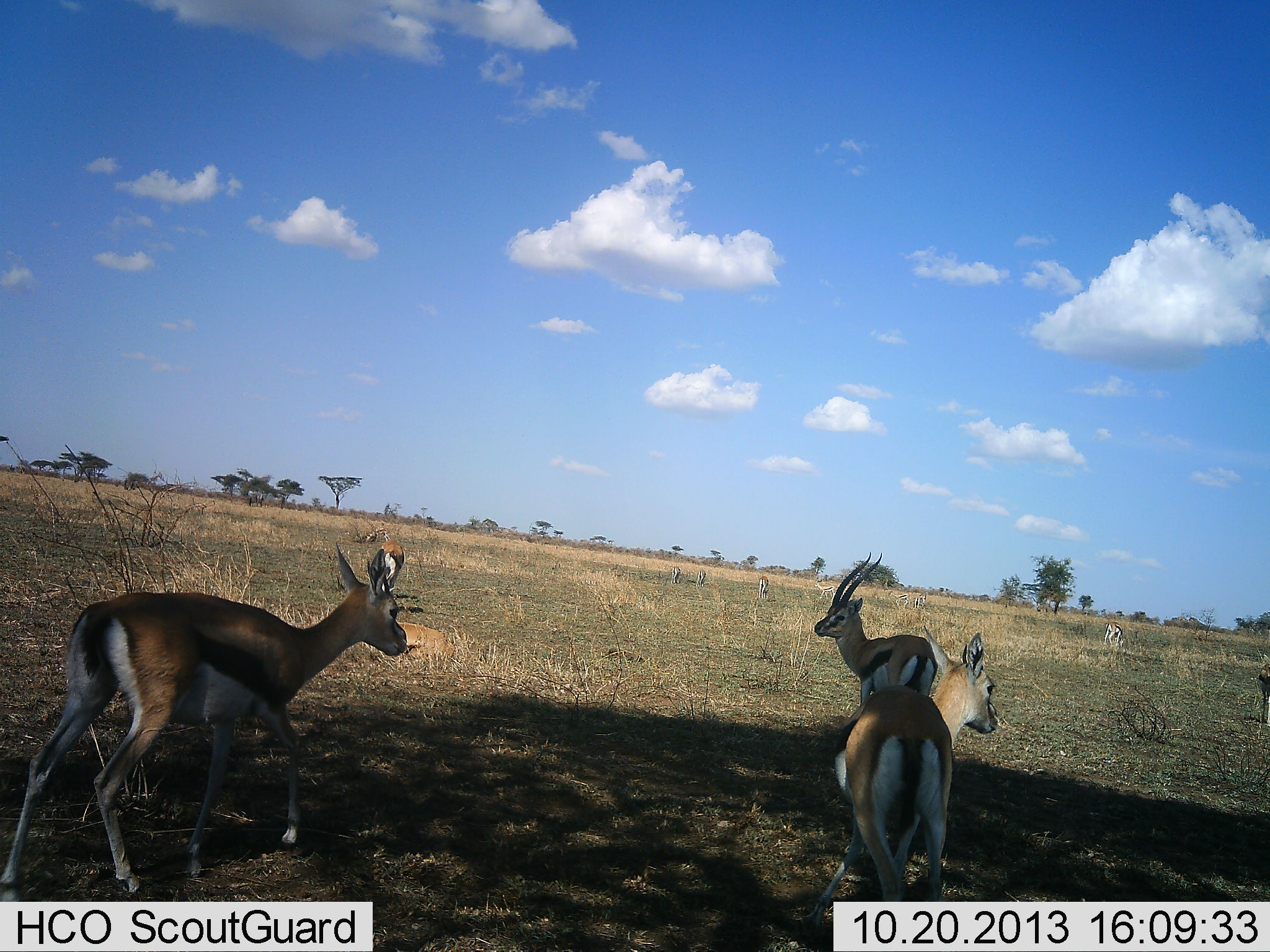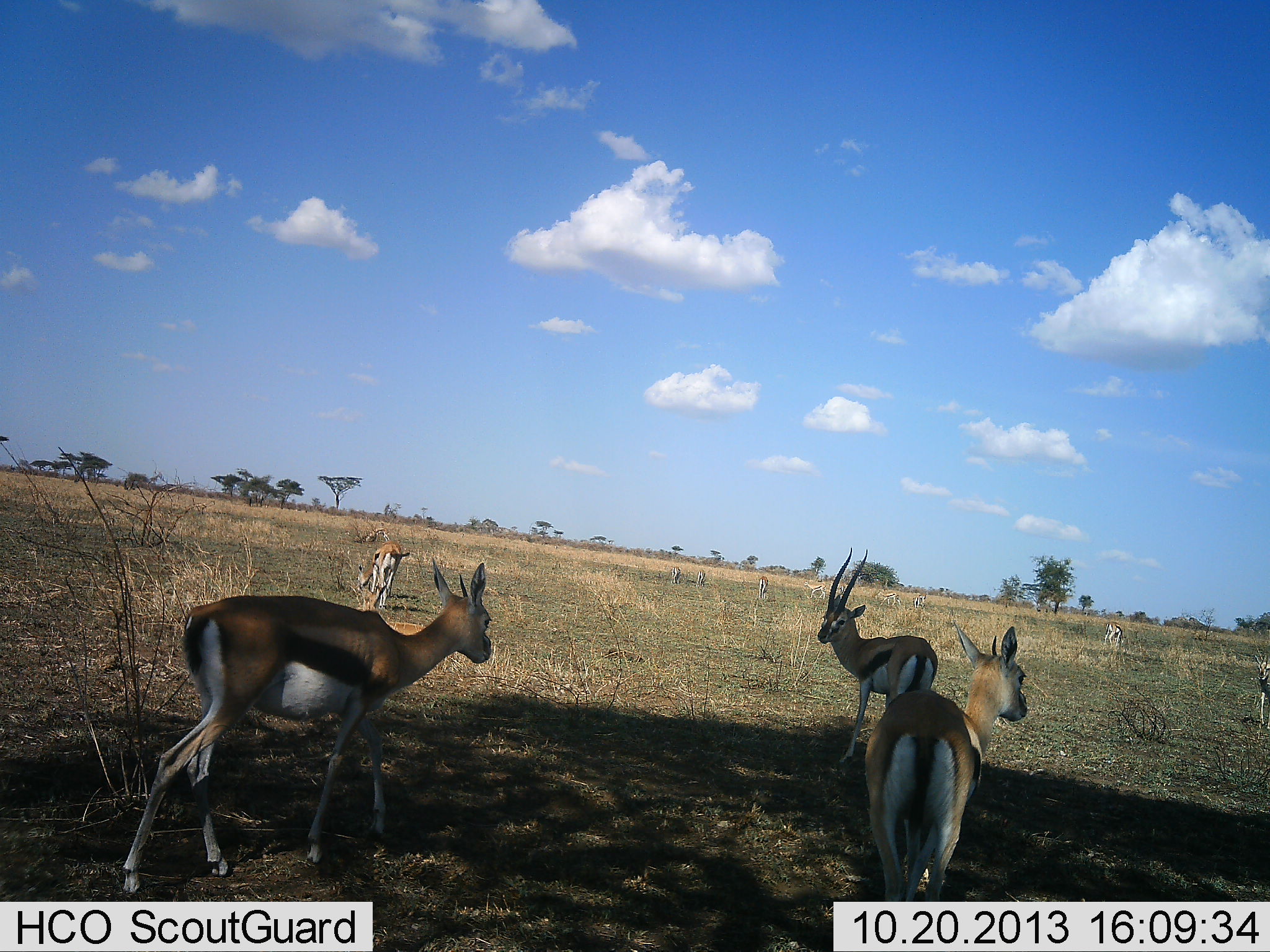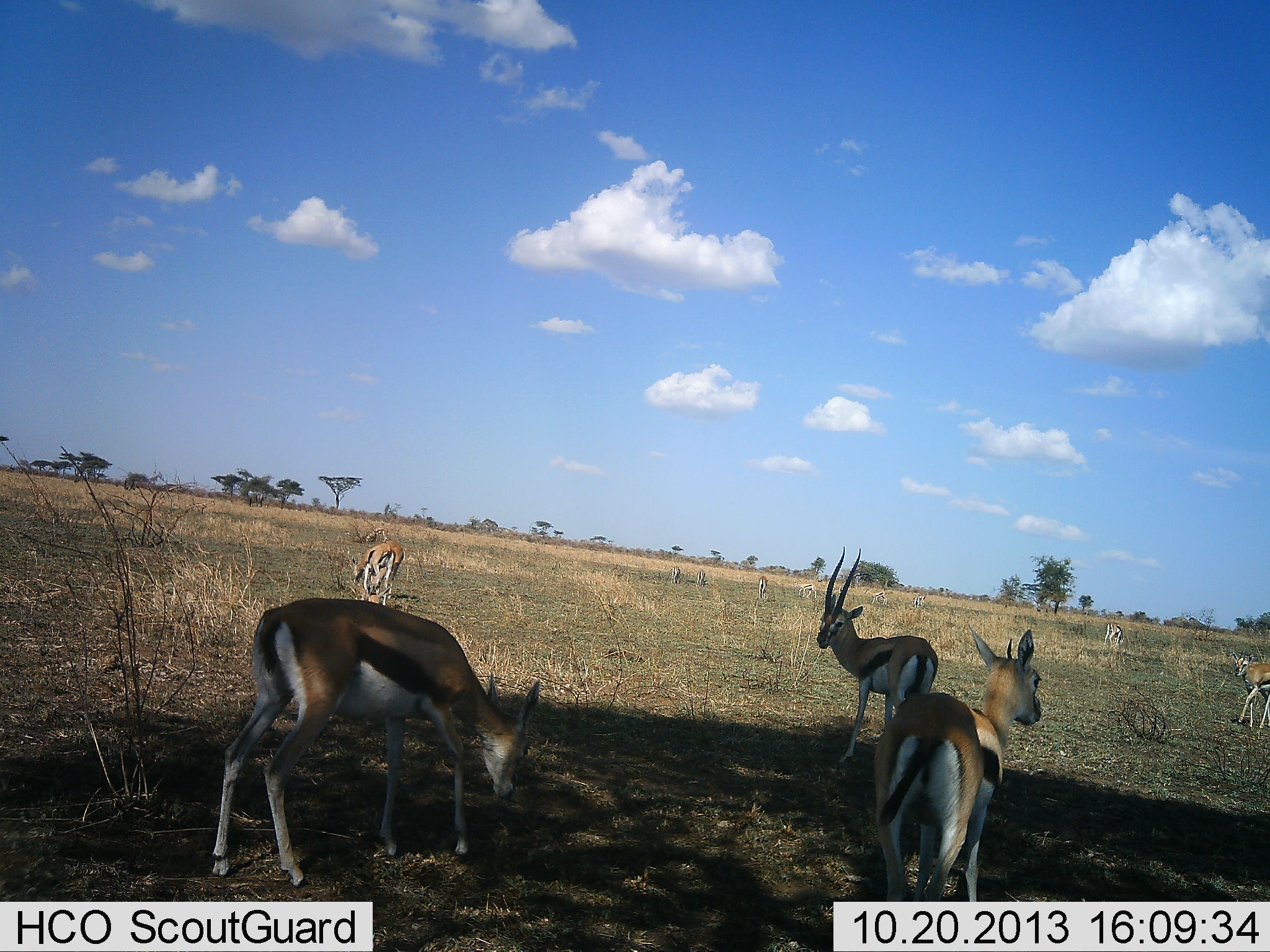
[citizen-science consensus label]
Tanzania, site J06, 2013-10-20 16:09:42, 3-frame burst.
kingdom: Animalia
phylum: Chordata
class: Mammalia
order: Artiodactyla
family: Bovidae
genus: Eudorcas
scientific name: Eudorcas thomsonii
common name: thomson's gazelle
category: gazellethomsons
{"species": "gazellethomsons (thomson's gazelle) (Eudorcas thomsonii)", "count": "6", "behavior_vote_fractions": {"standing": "72%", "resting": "11%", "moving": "75%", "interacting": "3%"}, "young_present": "8%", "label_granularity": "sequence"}